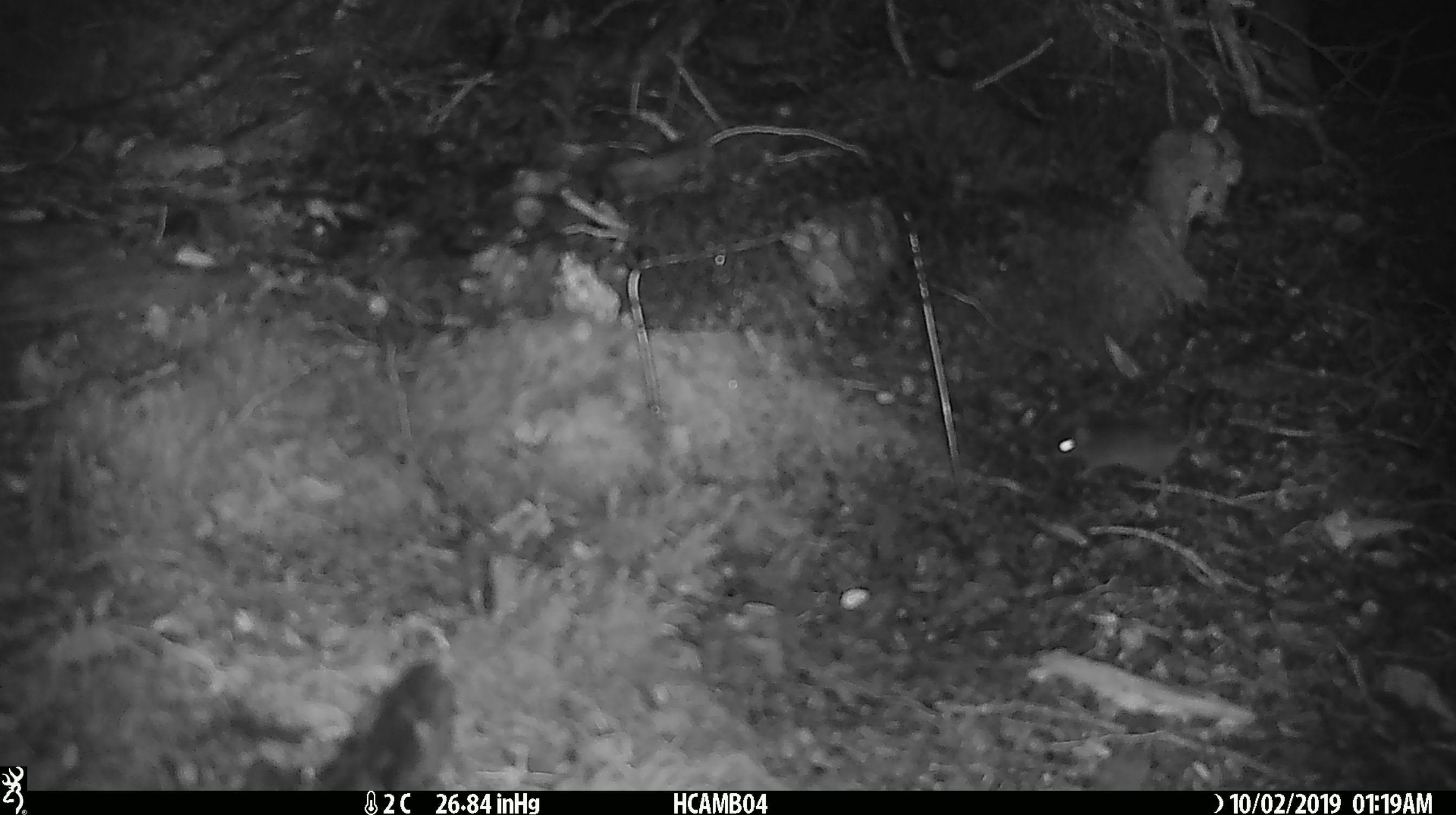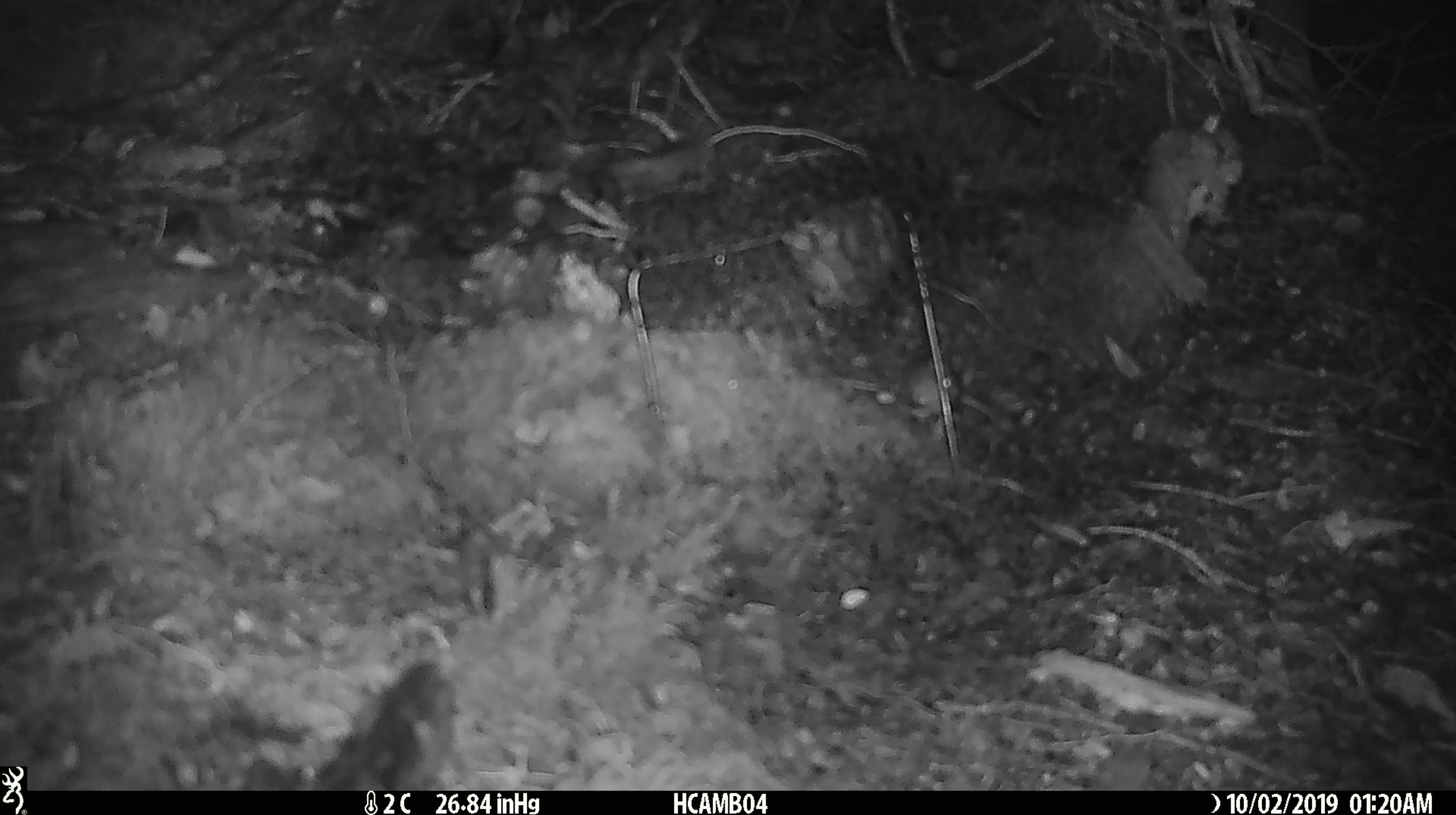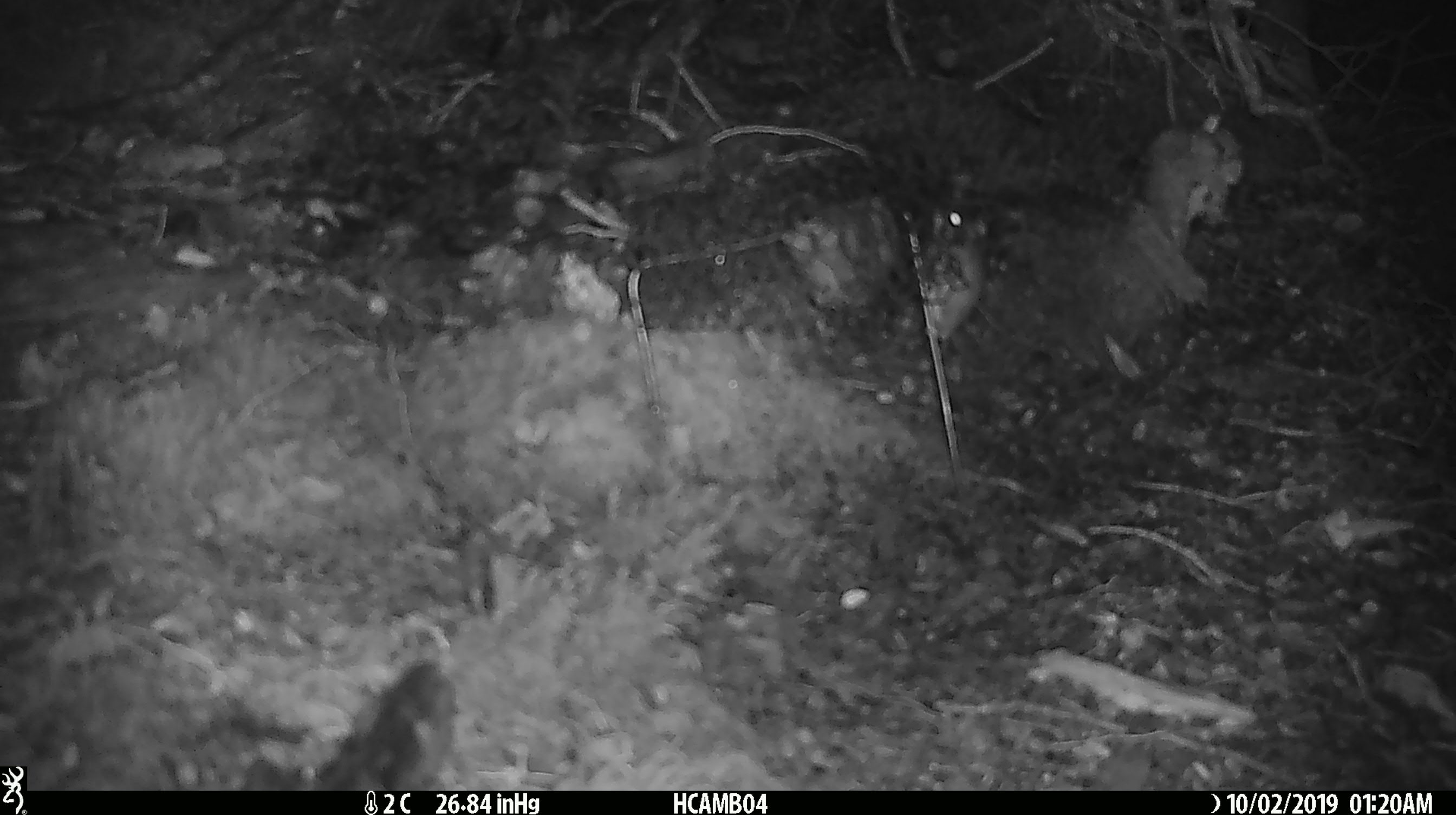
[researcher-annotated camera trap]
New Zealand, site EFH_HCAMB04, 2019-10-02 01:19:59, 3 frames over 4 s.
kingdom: Animalia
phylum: Chordata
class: Mammalia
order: Rodentia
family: Muridae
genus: Mus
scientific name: Mus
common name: mouse